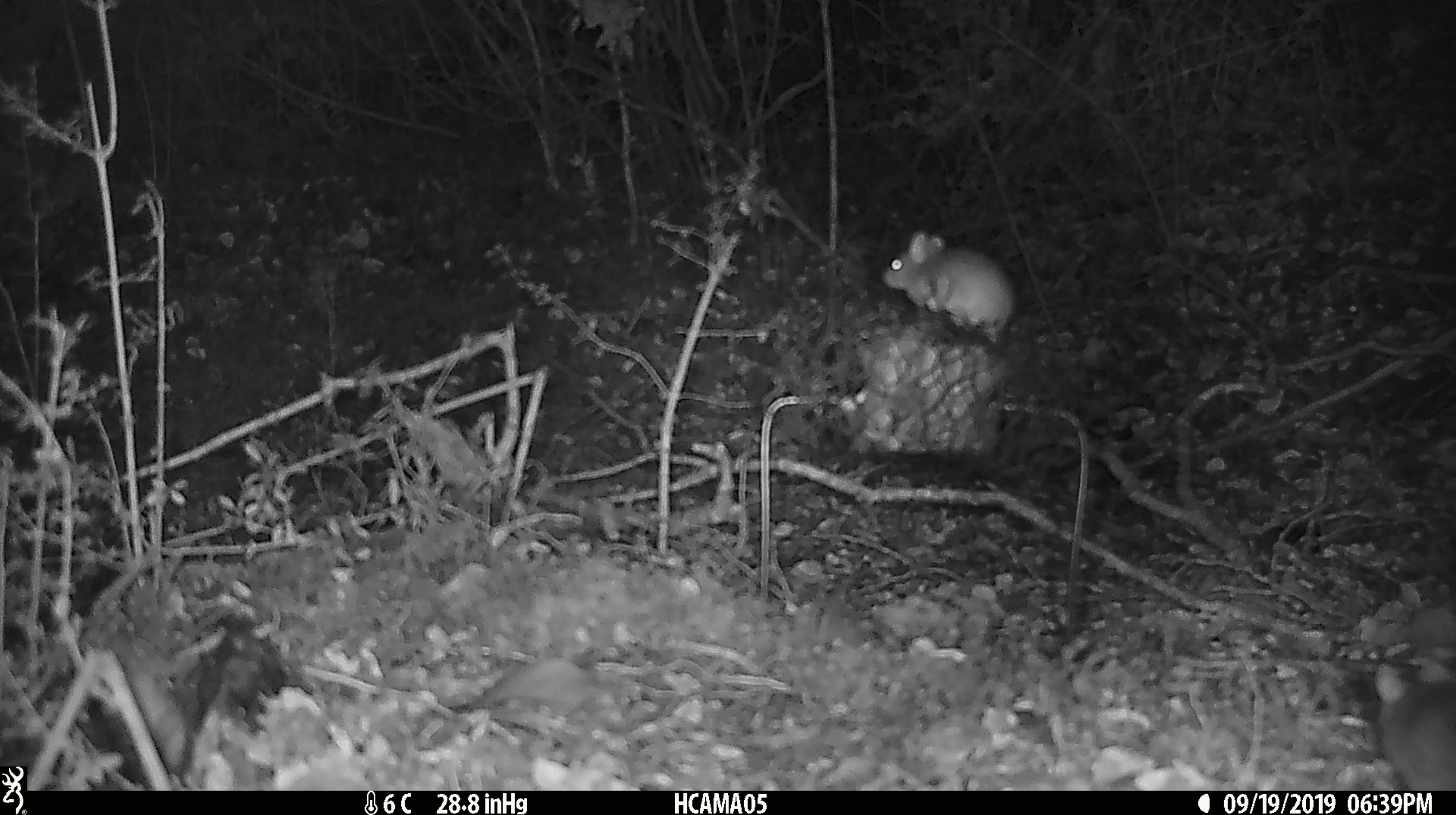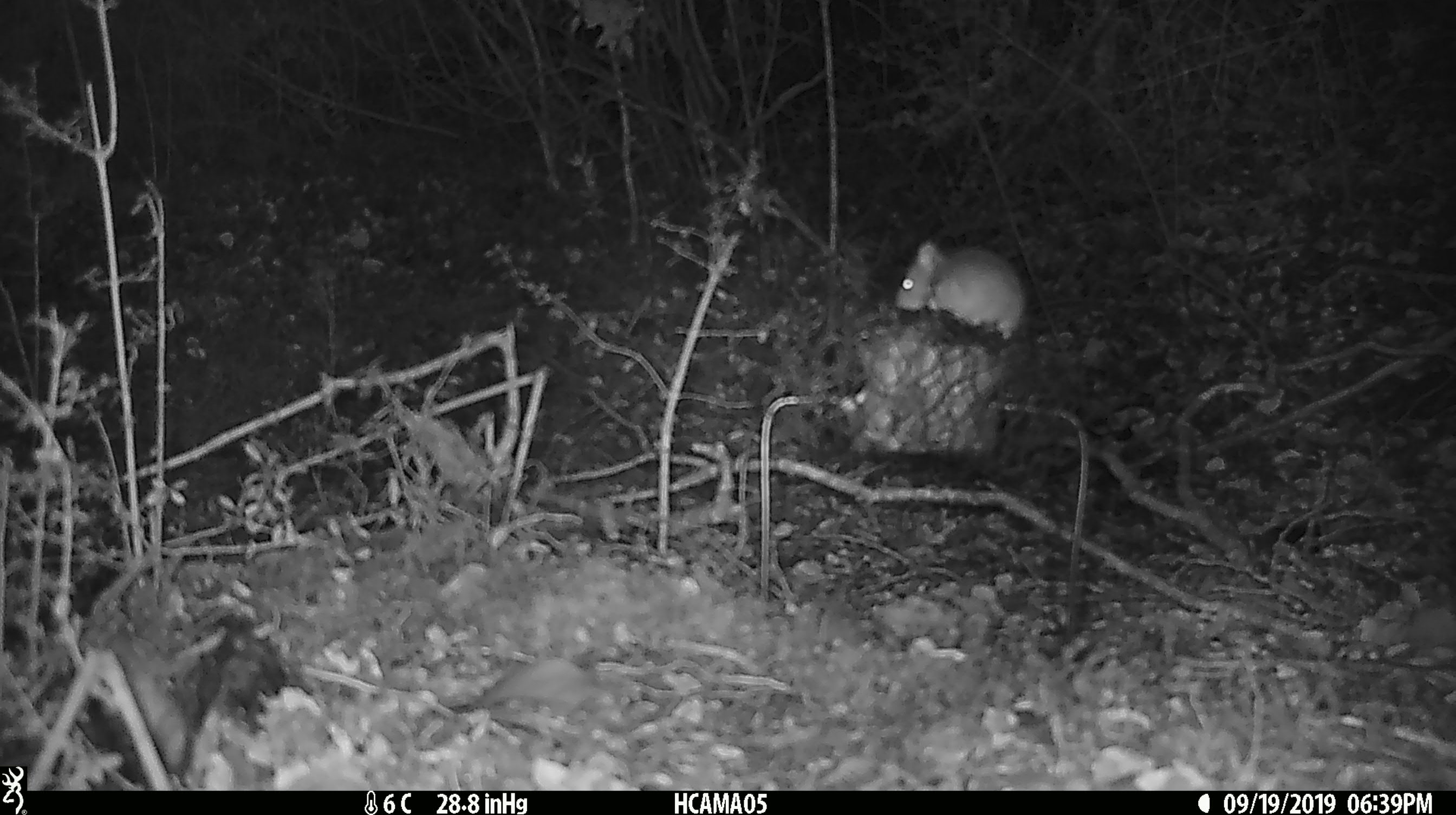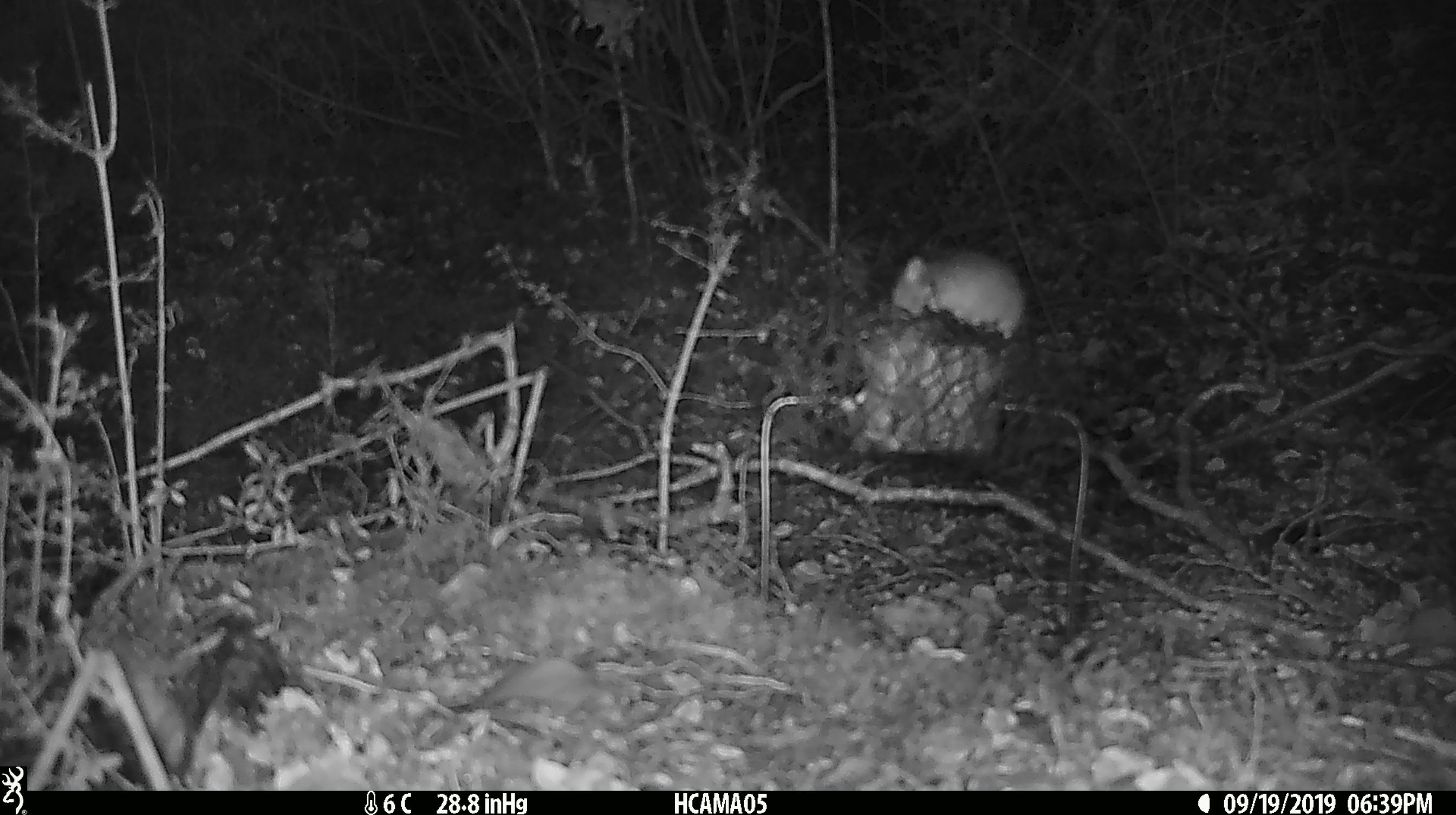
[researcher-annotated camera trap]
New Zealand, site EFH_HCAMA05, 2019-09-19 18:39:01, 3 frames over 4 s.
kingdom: Animalia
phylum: Chordata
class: Mammalia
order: Rodentia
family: Muridae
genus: Mus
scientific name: Mus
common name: mouse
Mouse (Mus).